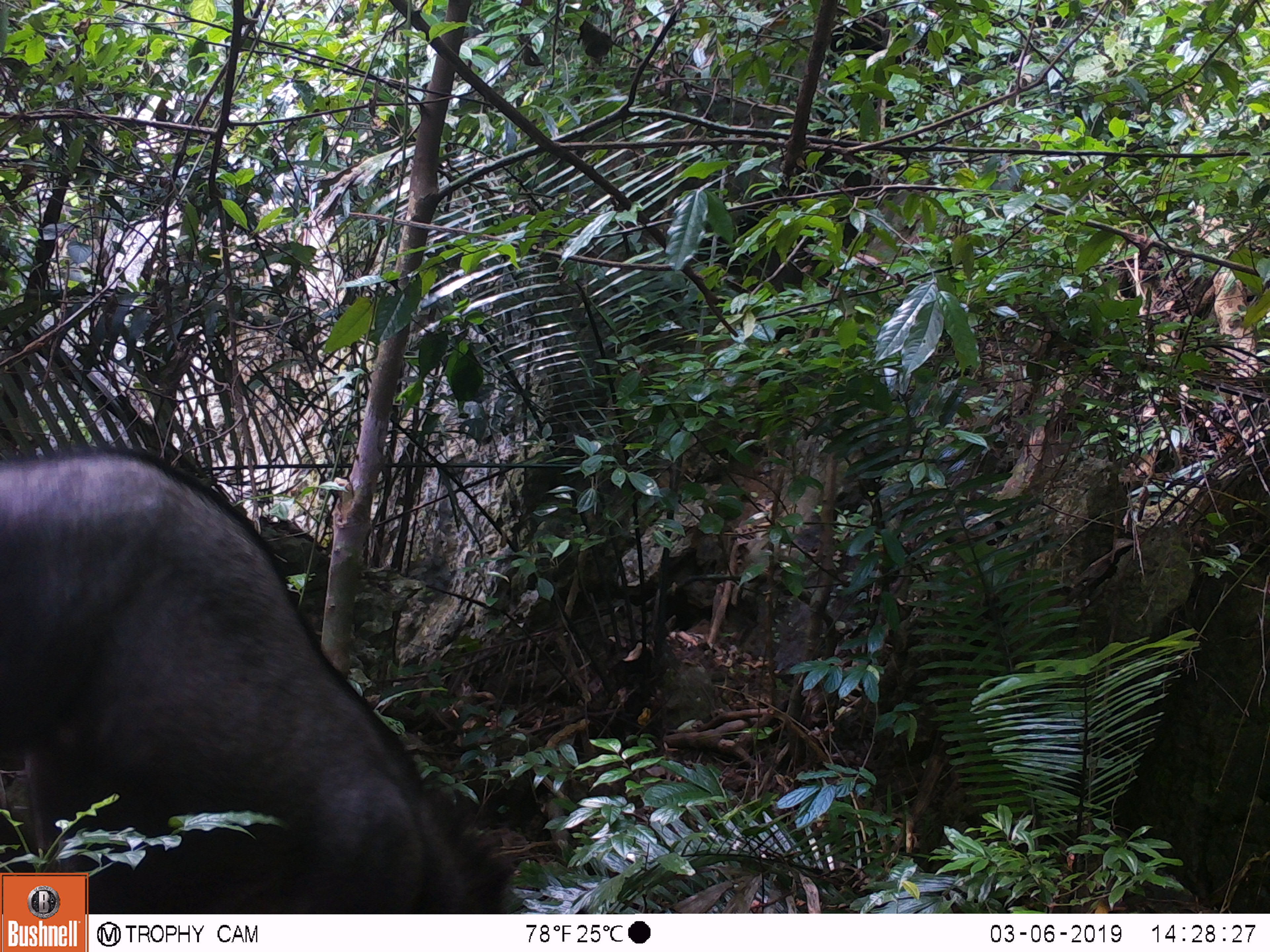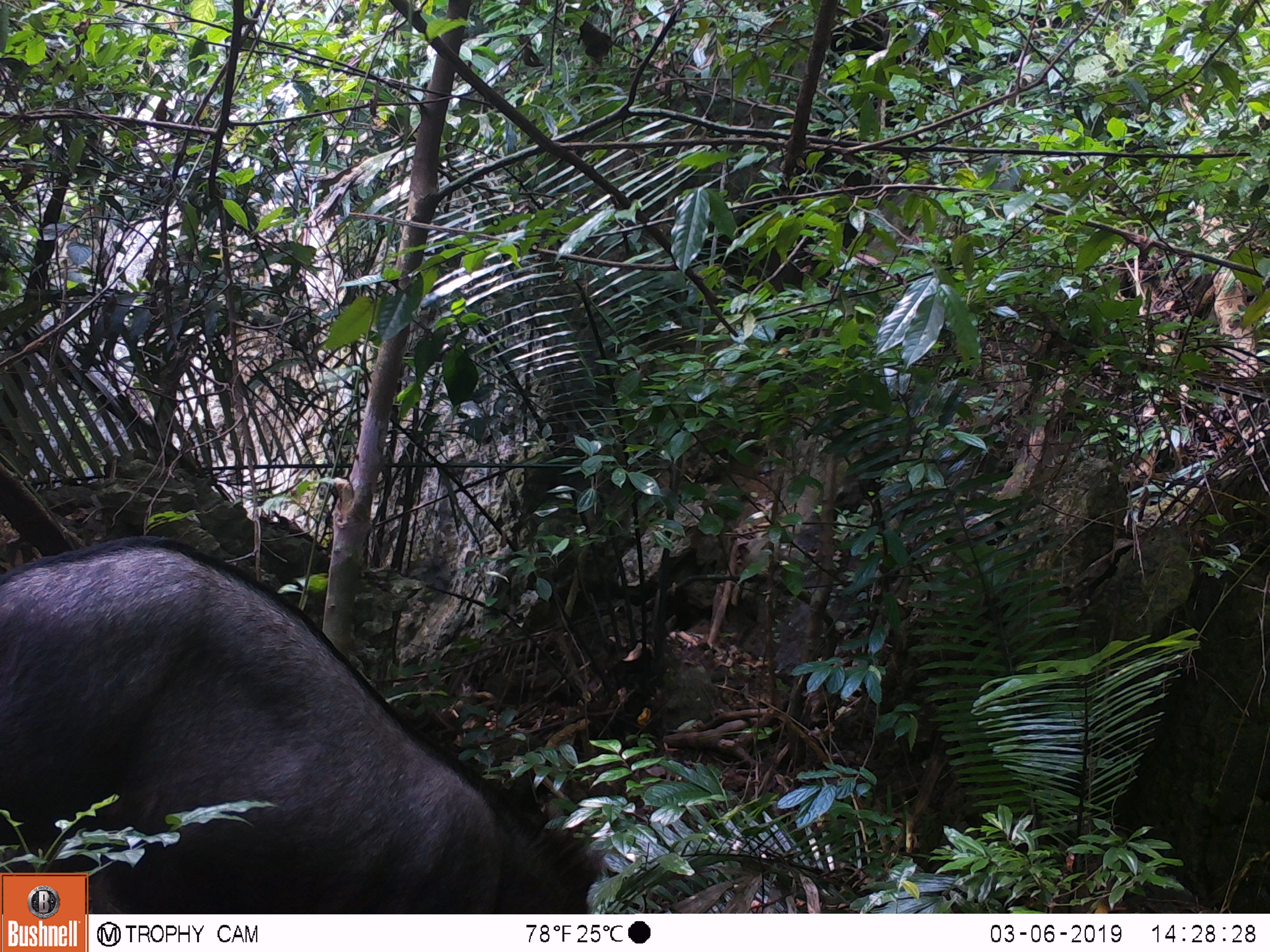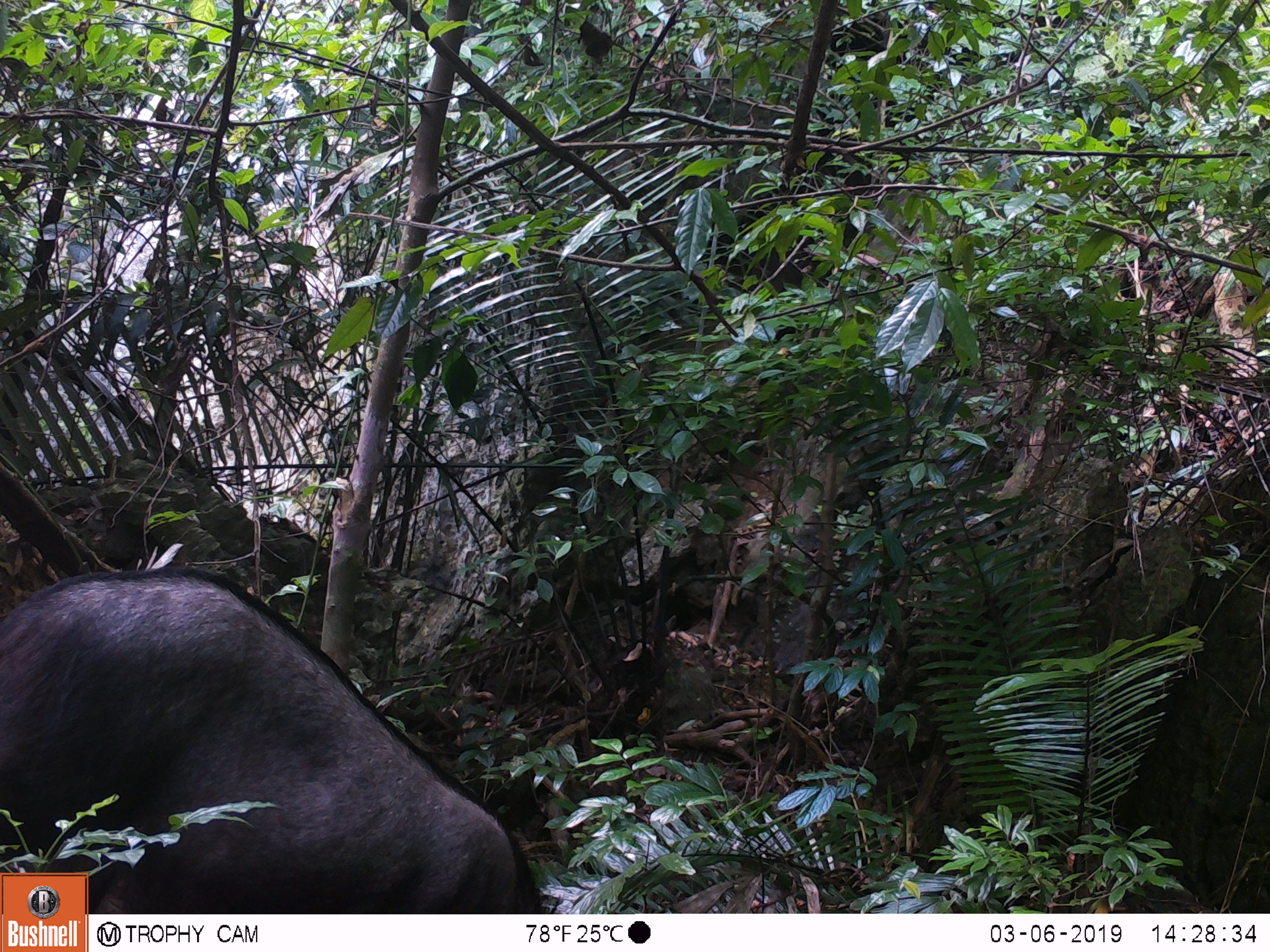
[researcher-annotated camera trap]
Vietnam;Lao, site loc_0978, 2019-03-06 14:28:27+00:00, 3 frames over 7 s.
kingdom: Animalia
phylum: Chordata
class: Mammalia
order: Artiodactyla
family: Bovidae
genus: Capricornis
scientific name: Capricornis sumatraensis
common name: chinese serow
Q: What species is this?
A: Chinese serow (Capricornis sumatraensis).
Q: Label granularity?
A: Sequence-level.